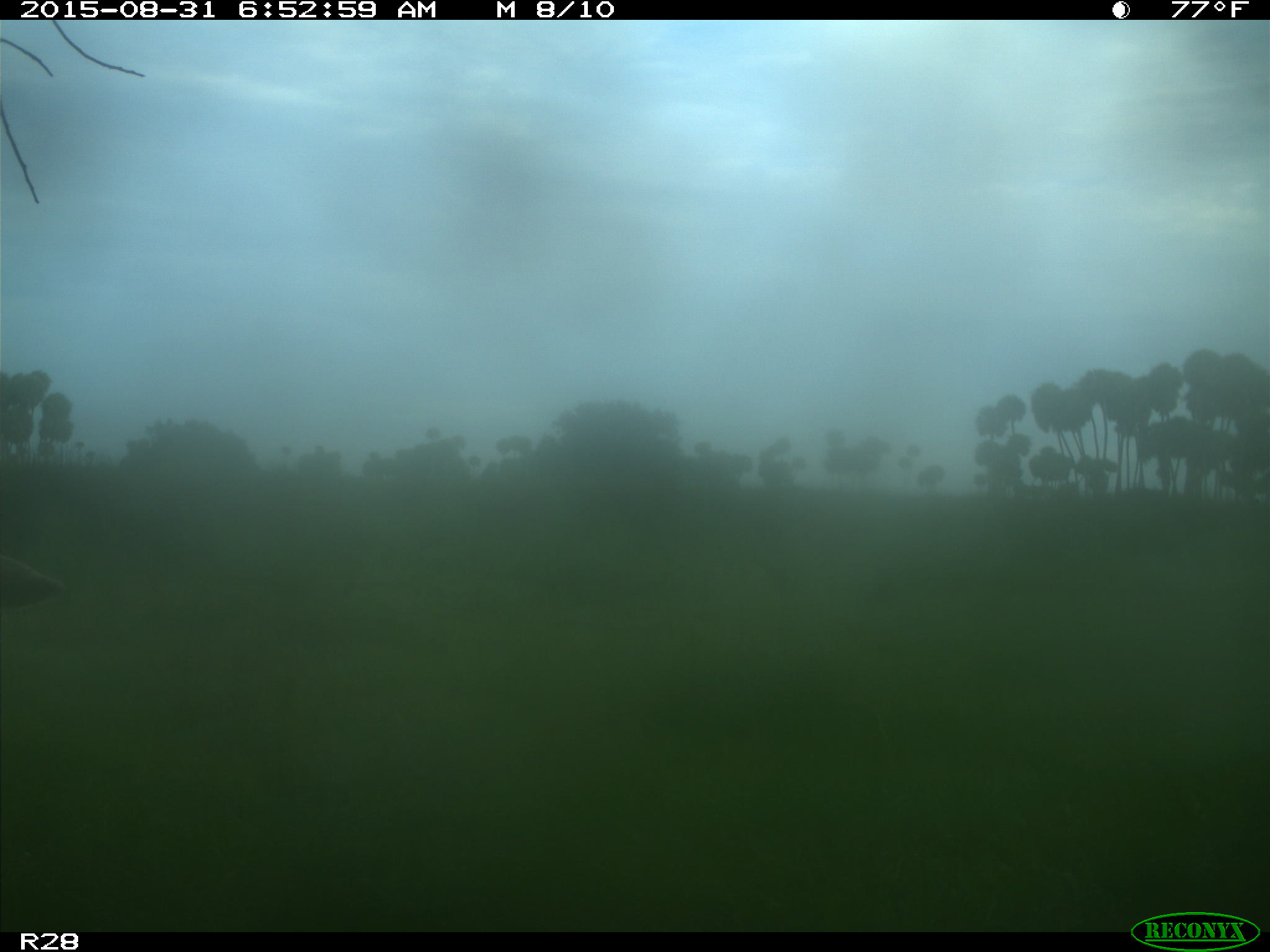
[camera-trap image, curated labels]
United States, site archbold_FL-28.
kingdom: Animalia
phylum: Chordata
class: Mammalia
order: Artiodactyla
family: Bovidae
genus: Bos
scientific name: Bos taurus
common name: domestic cow